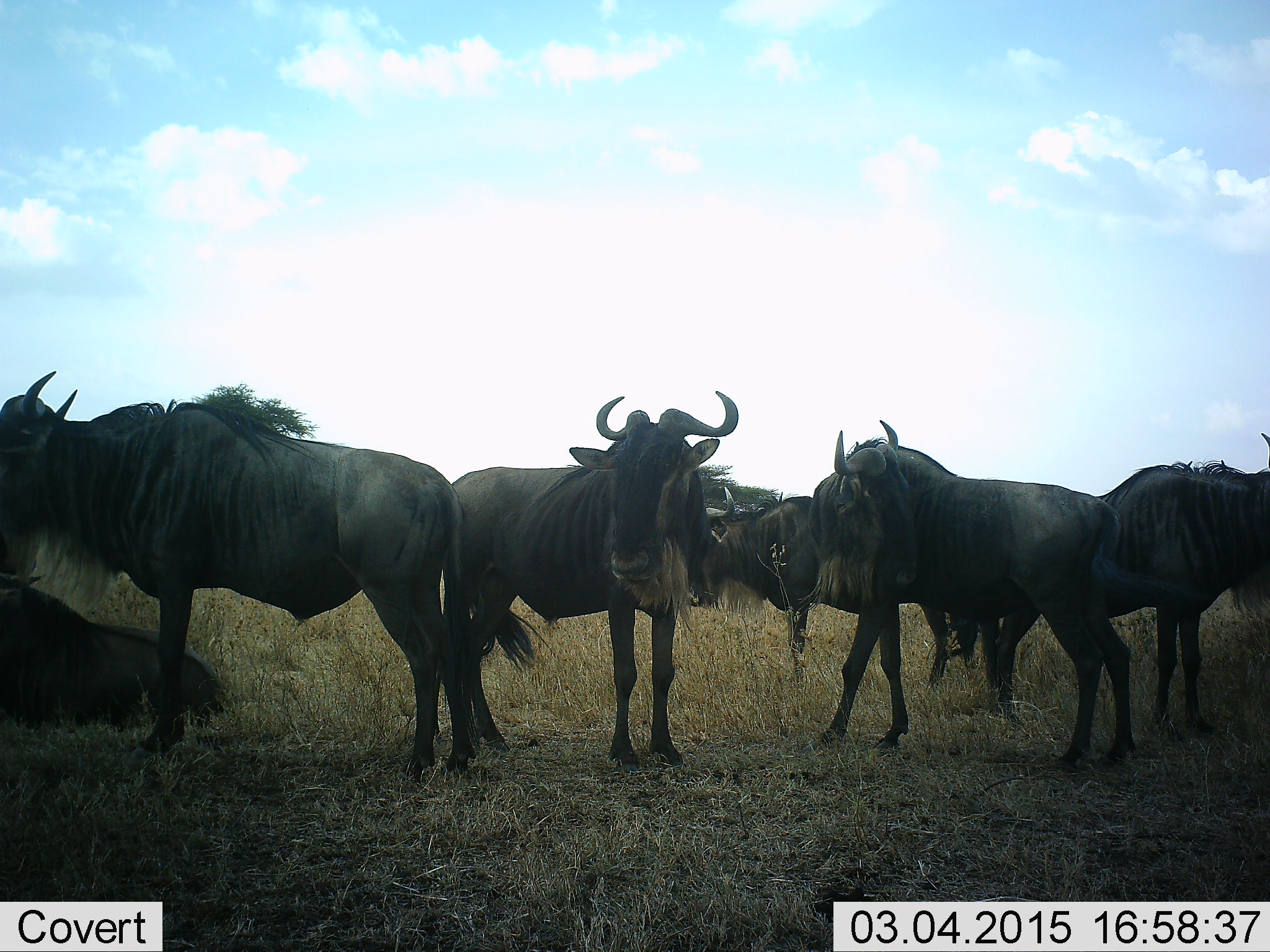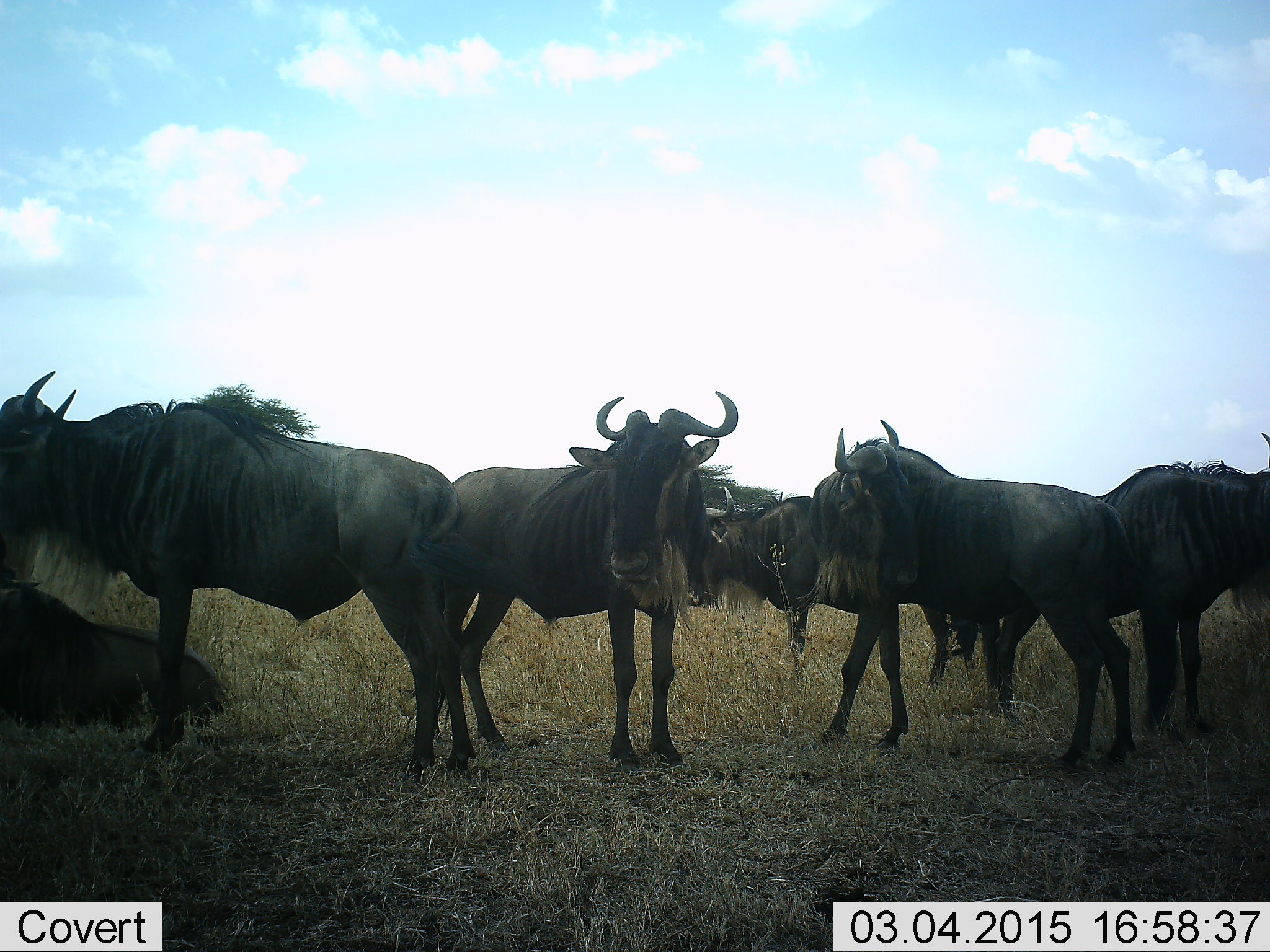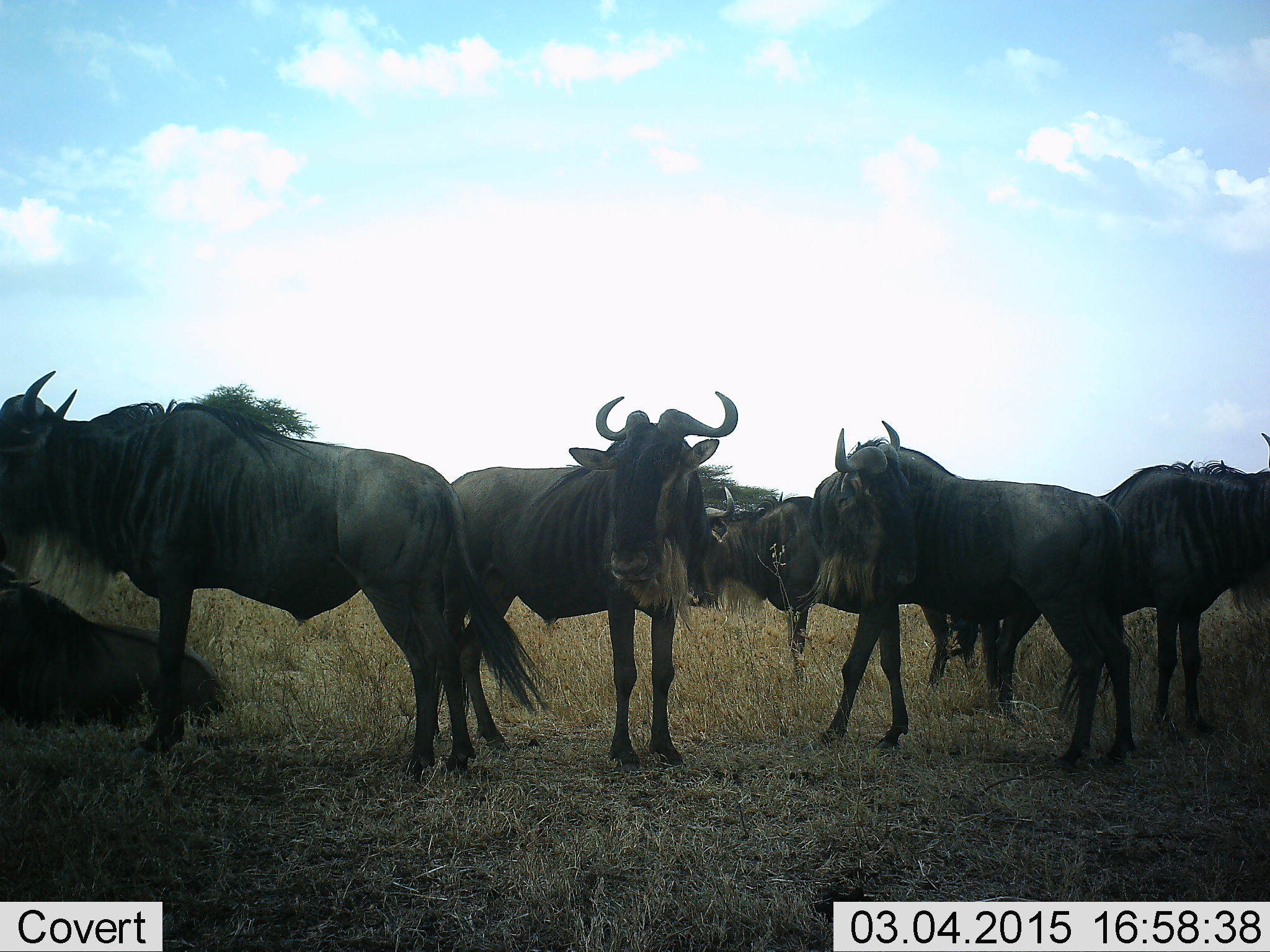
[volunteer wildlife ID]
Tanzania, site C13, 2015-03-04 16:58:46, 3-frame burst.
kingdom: Animalia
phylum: Chordata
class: Mammalia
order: Artiodactyla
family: Bovidae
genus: Connochaetes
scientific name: Connochaetes taurinus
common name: blue wildebeest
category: wildebeest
Wildebeest (blue wildebeest) (Connochaetes taurinus), count 6. Behavior (volunteer vote fractions): standing 100%, resting 60%, moving 0%, interacting 10%. Young present (vote fraction): 0%. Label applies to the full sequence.